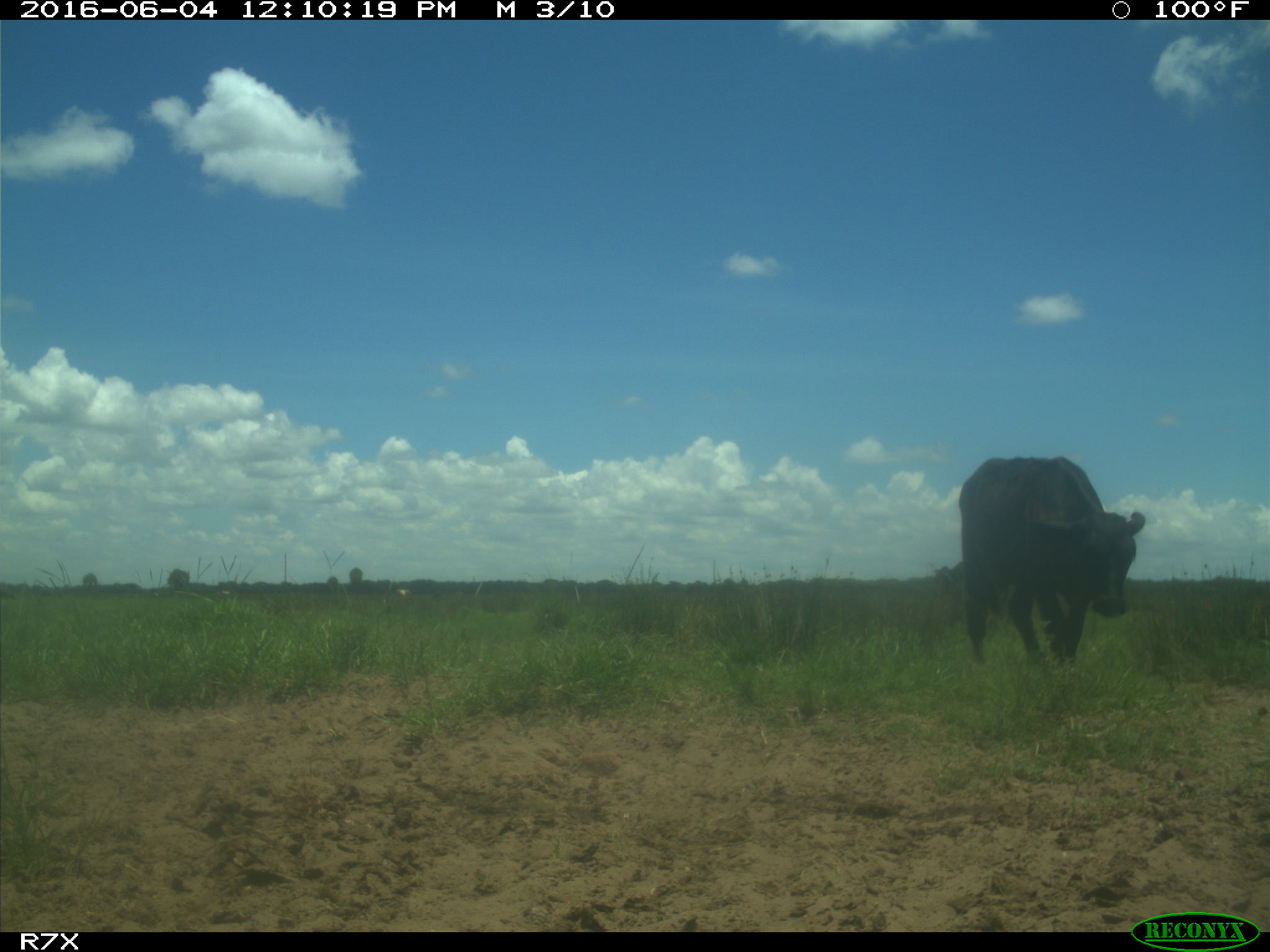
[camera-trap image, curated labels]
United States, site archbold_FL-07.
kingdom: Animalia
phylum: Chordata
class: Mammalia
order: Artiodactyla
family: Bovidae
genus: Bos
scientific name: Bos taurus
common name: domestic cow